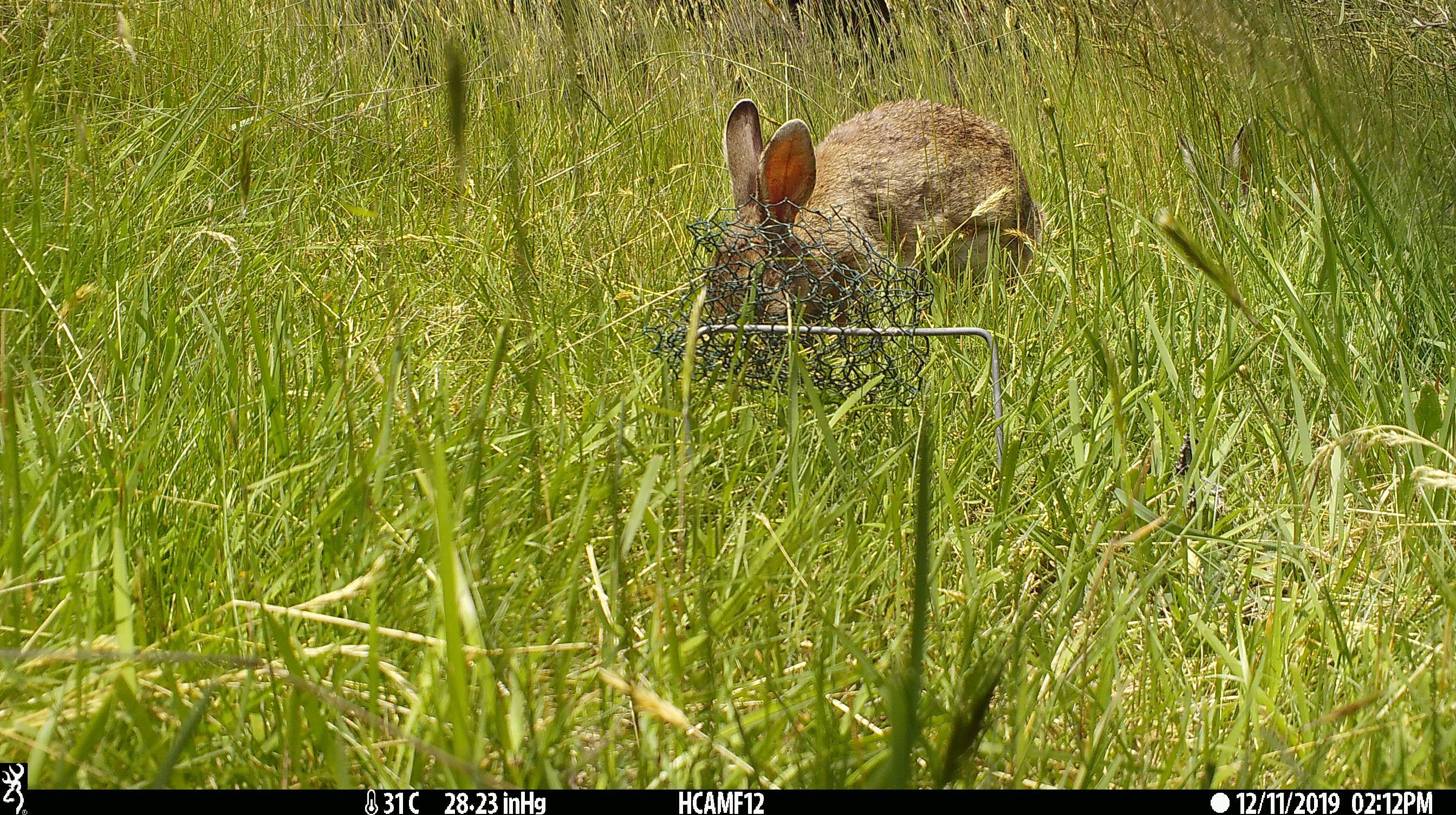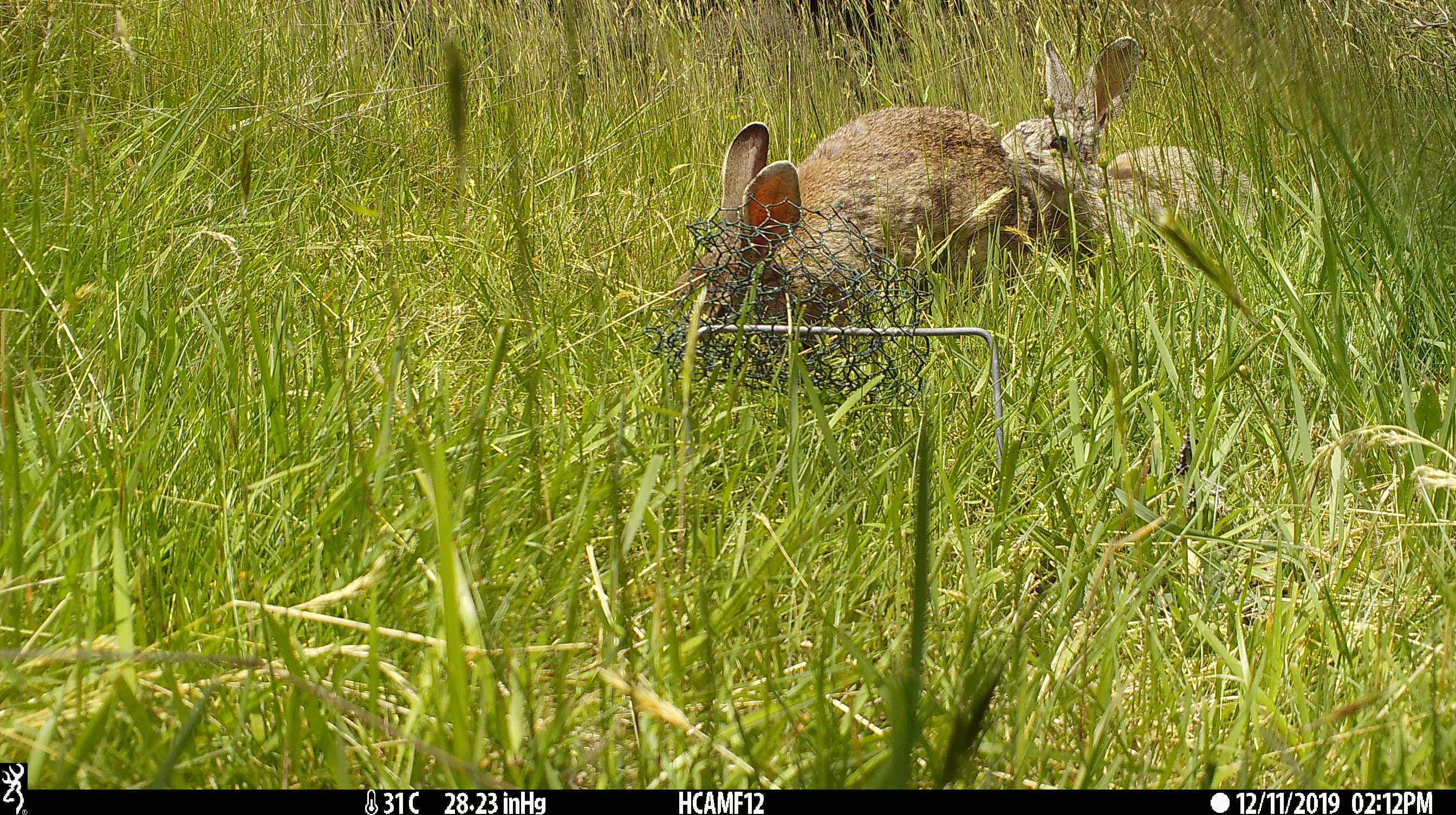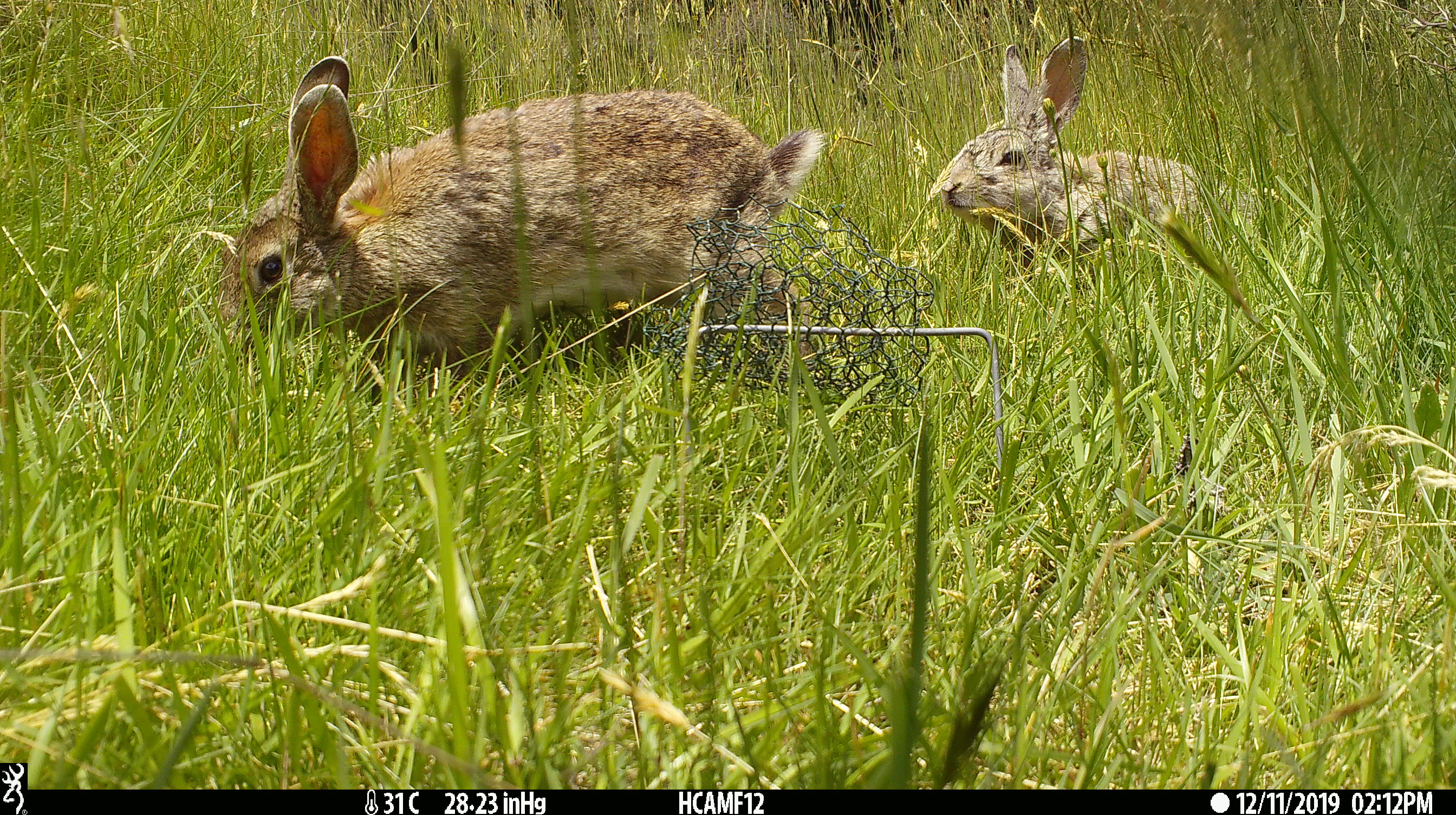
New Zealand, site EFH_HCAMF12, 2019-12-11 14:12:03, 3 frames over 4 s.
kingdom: Animalia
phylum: Chordata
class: Mammalia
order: Lagomorpha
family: Leporidae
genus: Oryctolagus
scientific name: Oryctolagus cuniculus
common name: european rabbit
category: rabbit